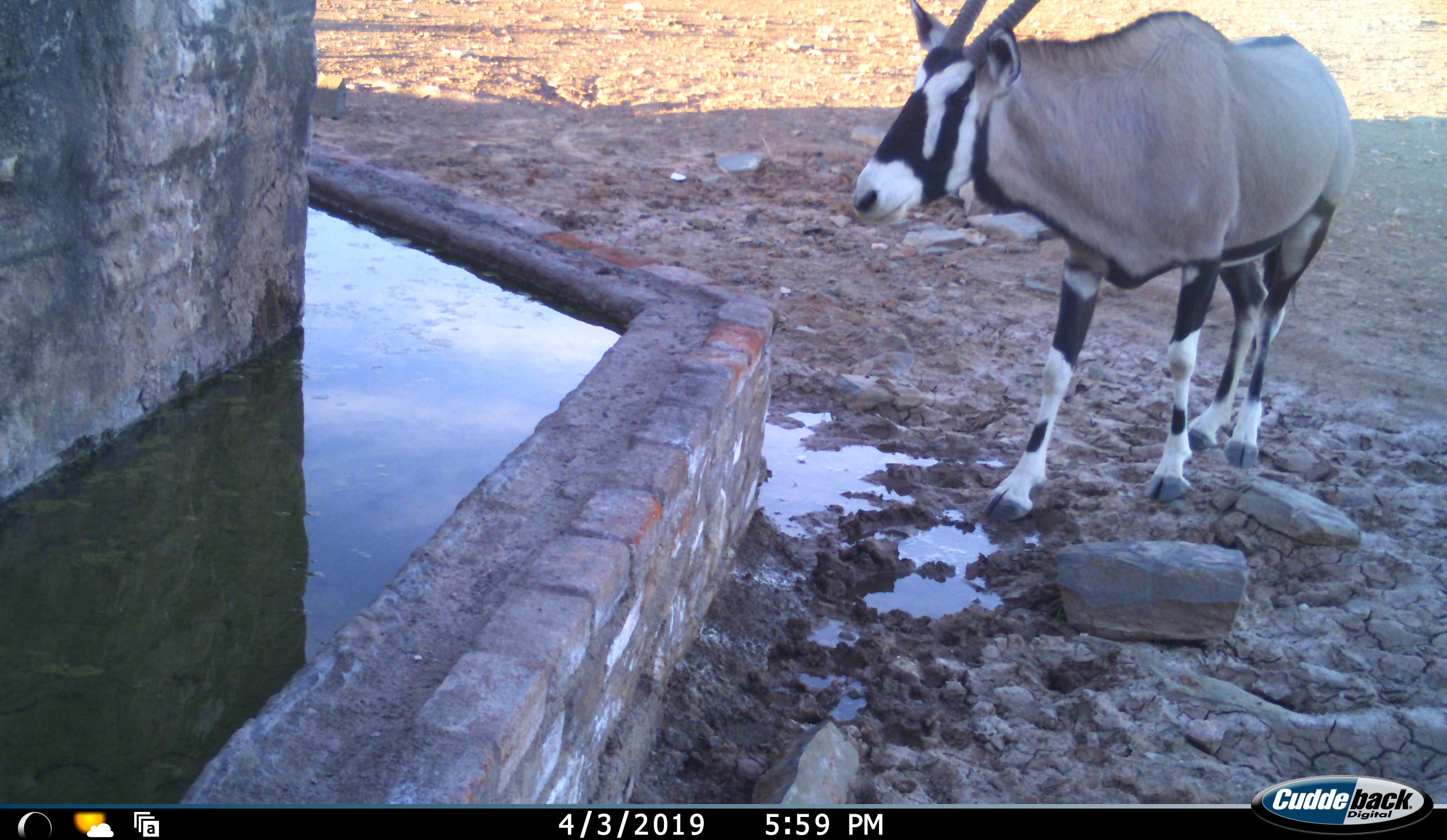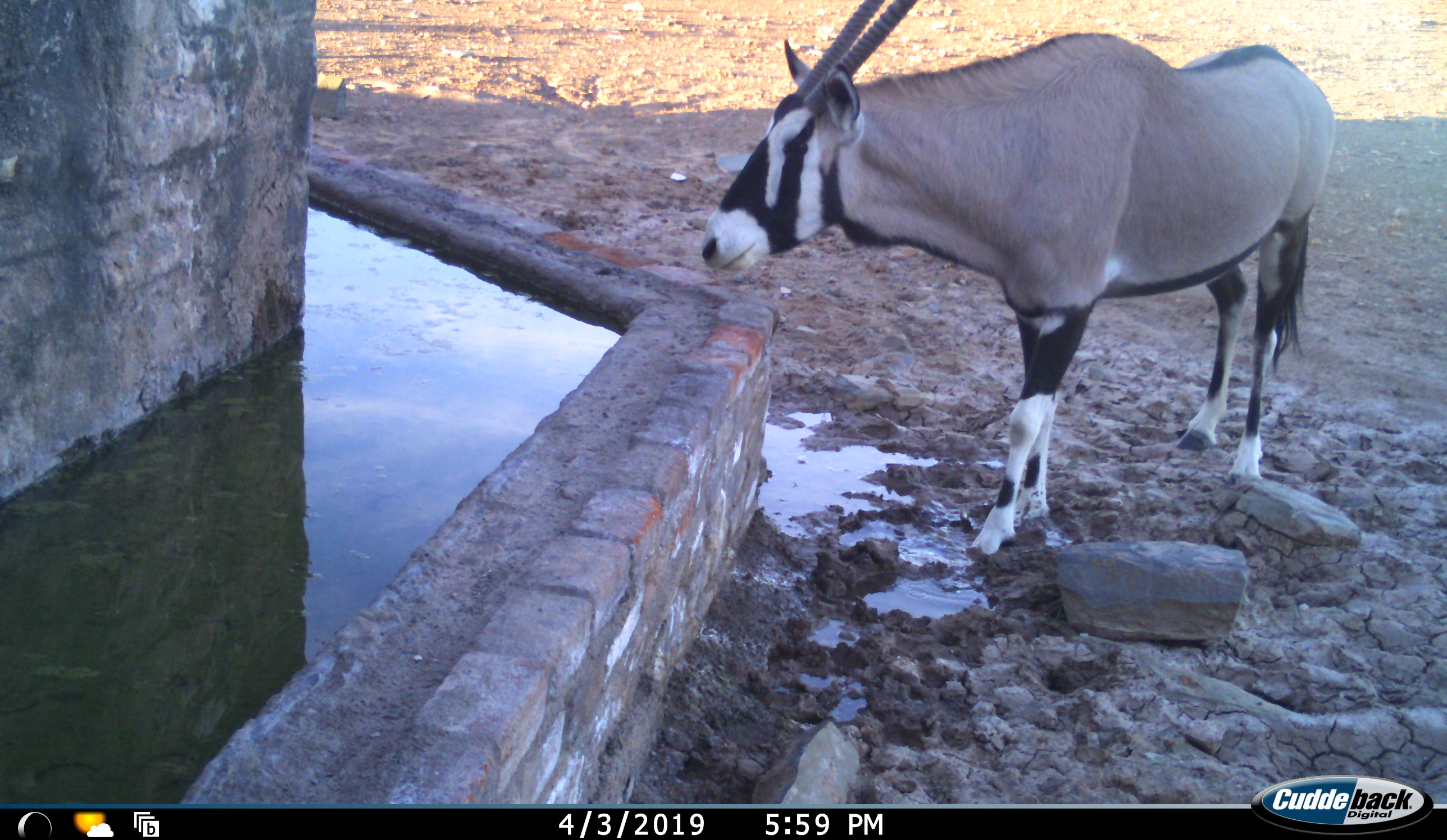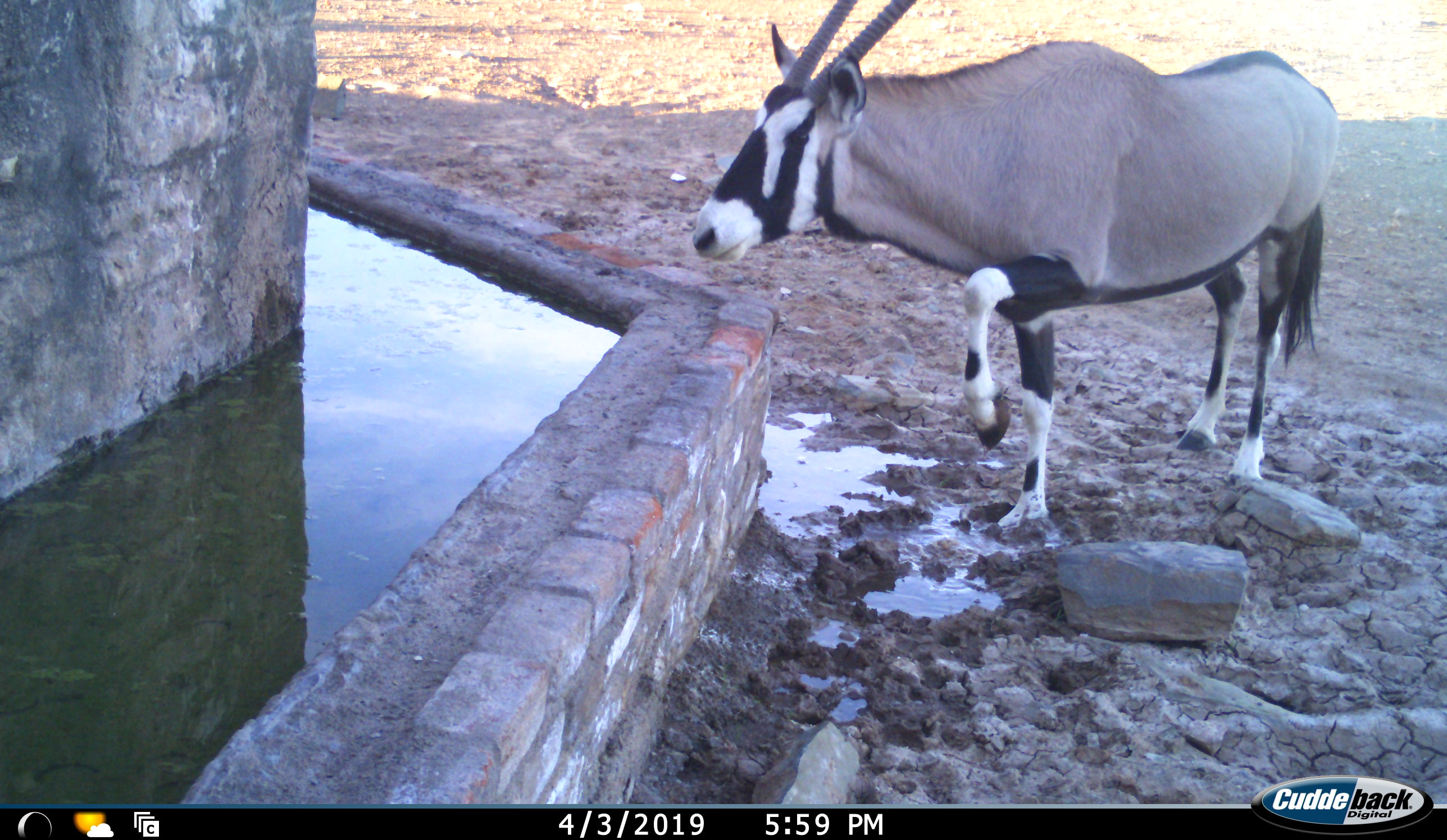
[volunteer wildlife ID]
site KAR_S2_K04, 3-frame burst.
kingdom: Animalia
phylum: Chordata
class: Mammalia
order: Artiodactyla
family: Bovidae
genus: Oryx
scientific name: Oryx gazella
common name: gemsbok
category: oryx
Oryx (gemsbok) (Oryx gazella), count 1. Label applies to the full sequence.